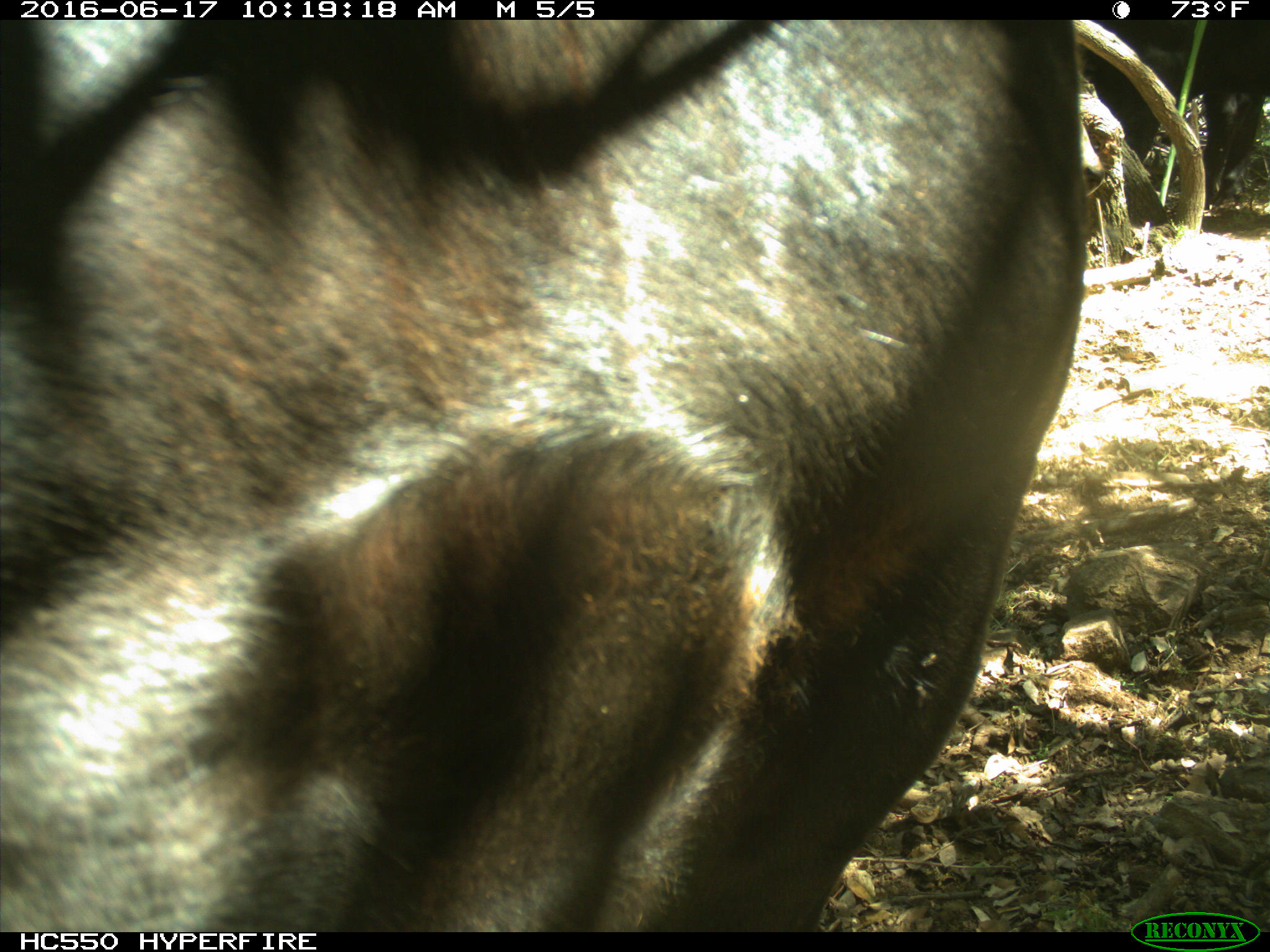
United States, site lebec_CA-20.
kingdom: Animalia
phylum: Chordata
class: Mammalia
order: Artiodactyla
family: Bovidae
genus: Bos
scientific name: Bos taurus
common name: domestic cow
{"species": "Bos taurus (domestic cow)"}